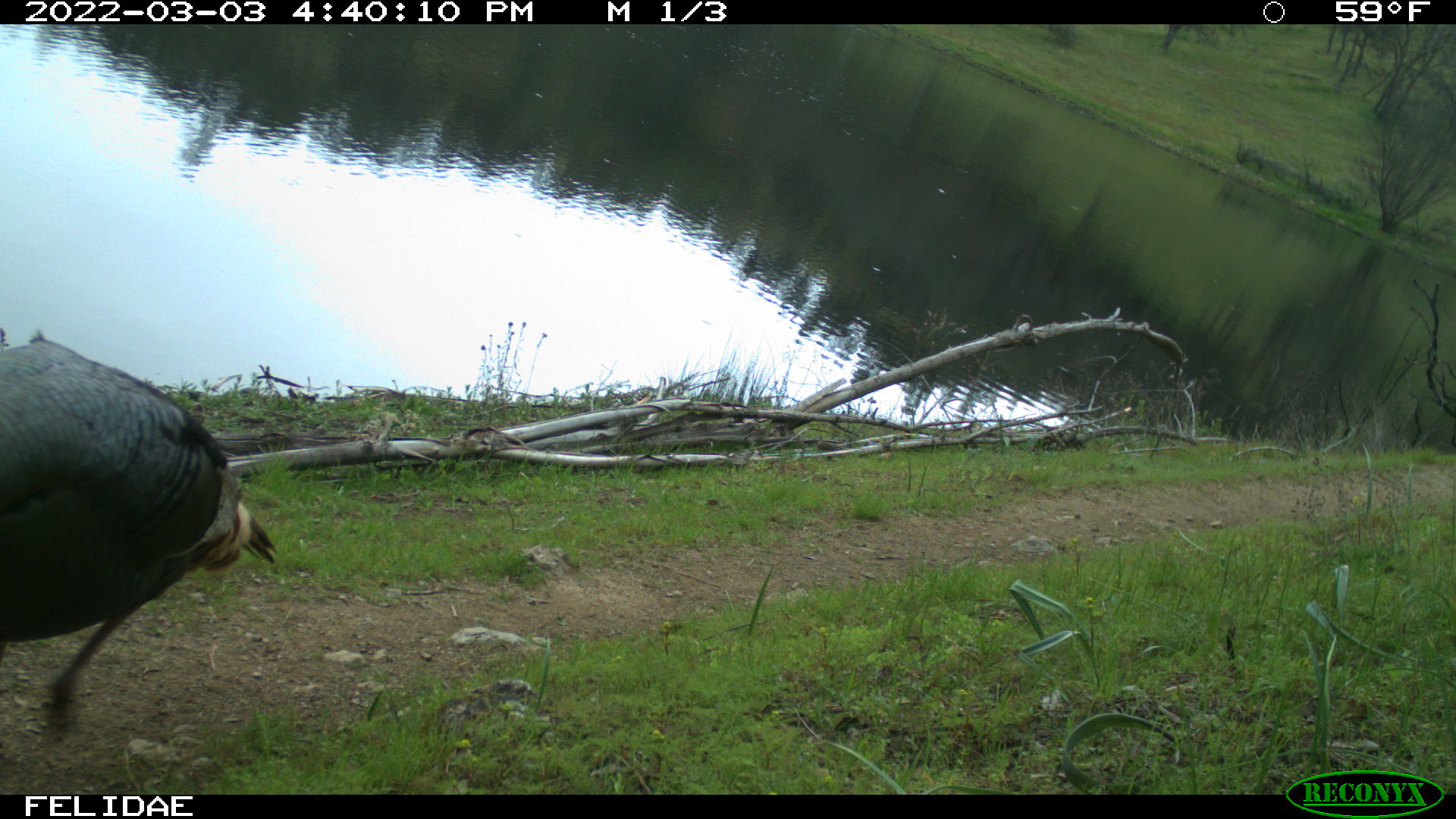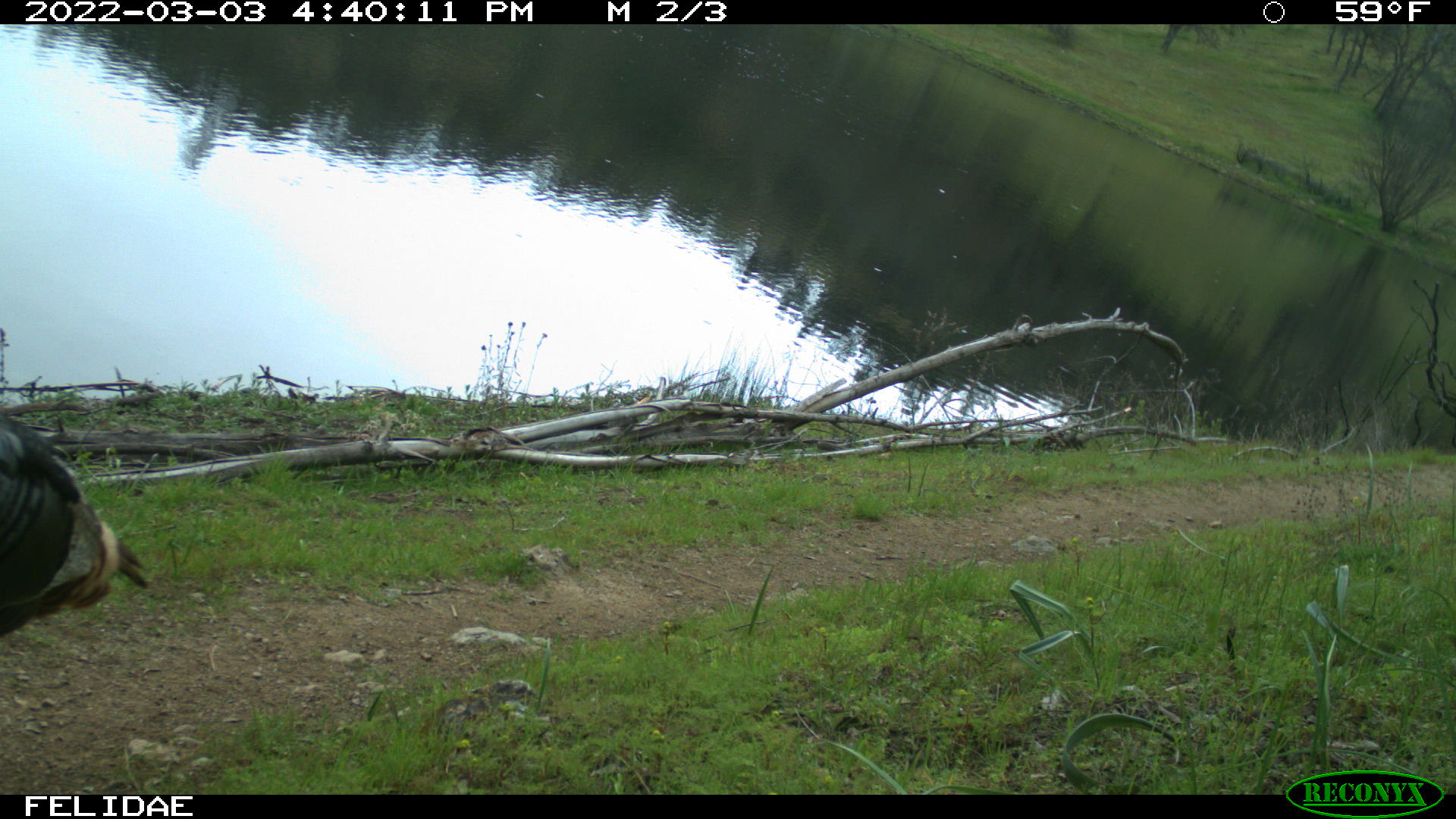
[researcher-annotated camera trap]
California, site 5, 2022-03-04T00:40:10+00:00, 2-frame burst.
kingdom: Animalia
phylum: Chordata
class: Aves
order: Galliformes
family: Phasianidae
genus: Meleagris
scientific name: Meleagris gallopavo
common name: turkey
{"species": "turkey (Meleagris gallopavo)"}